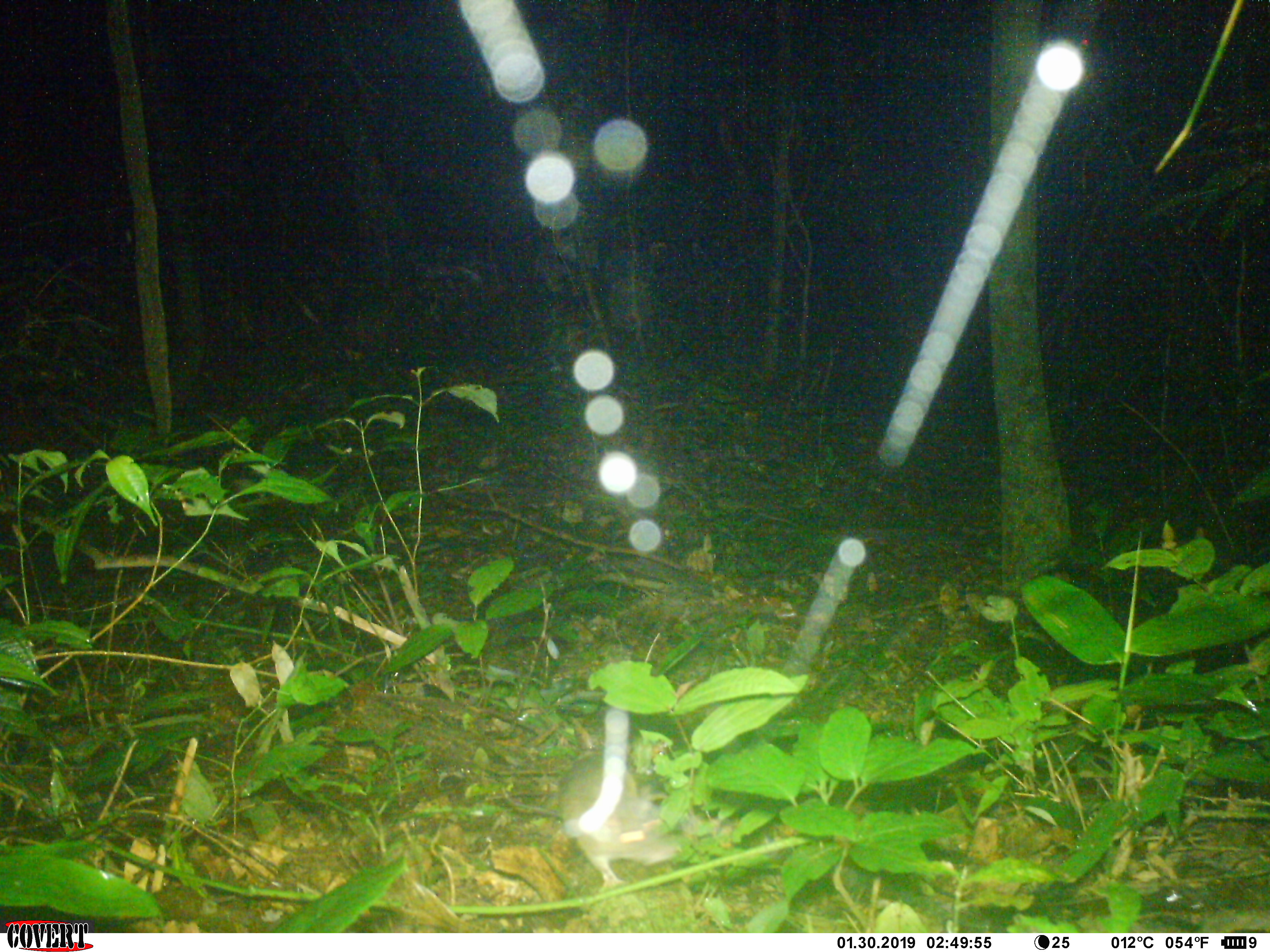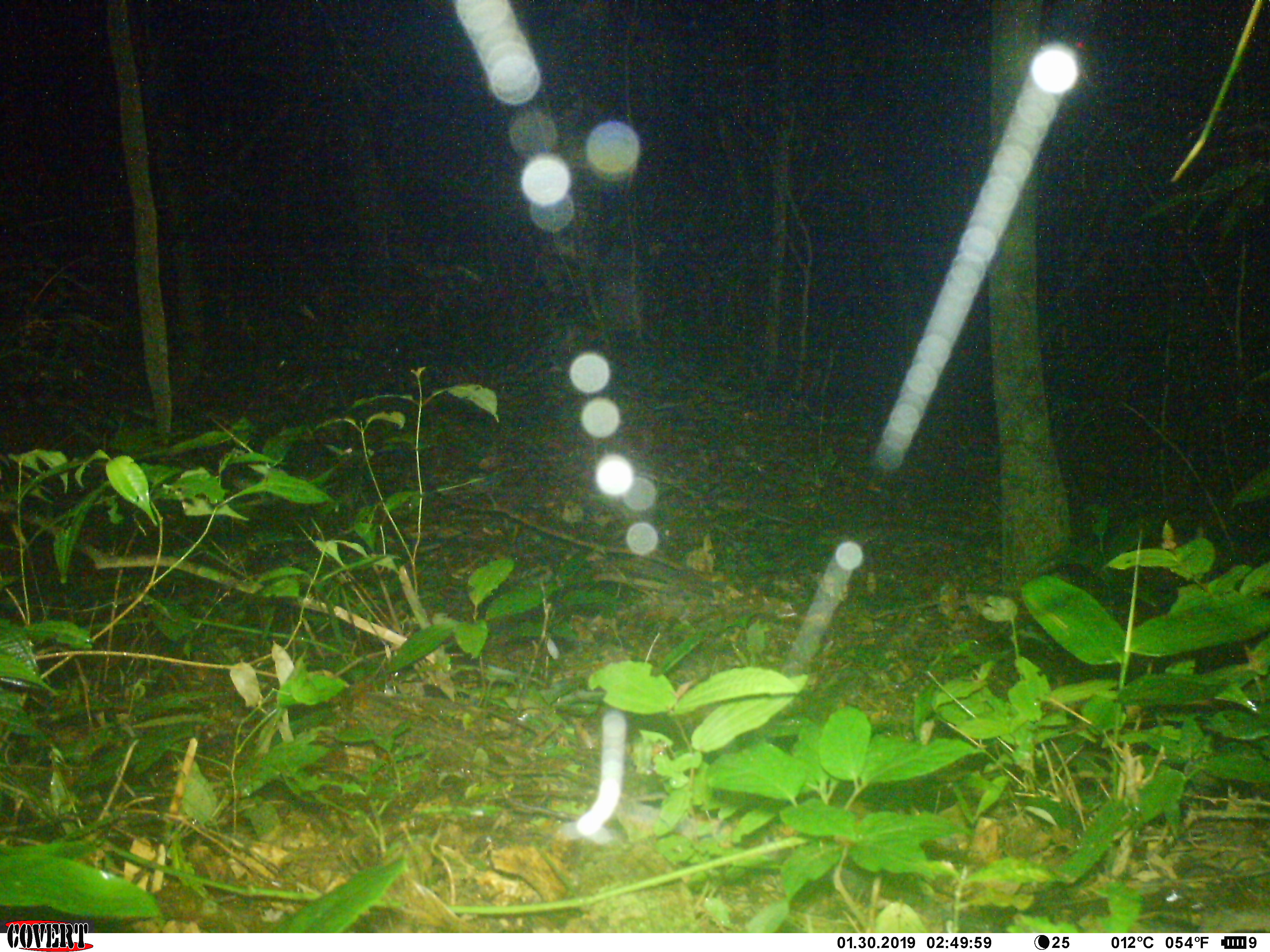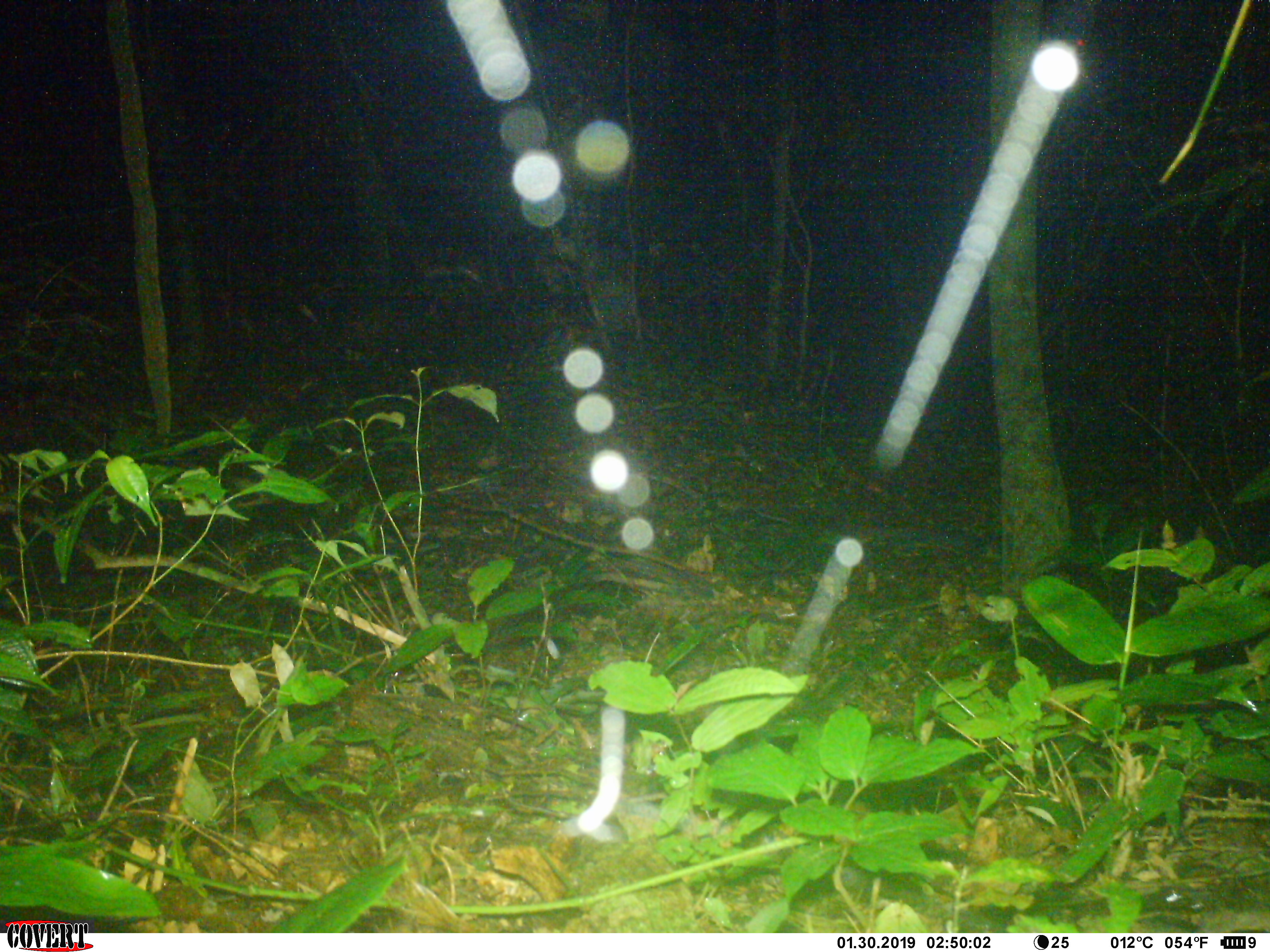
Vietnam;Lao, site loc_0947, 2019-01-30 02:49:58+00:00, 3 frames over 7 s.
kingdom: Animalia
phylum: Chordata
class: Mammalia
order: Rodentia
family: Muridae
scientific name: Muridae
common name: old-world mice and rats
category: unidentified murid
Unidentified murid (old-world mice and rats) (Muridae). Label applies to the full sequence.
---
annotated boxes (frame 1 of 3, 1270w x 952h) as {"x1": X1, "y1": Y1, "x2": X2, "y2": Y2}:
unidentified murid: {"x1": 556, "y1": 714, "x2": 679, "y2": 889}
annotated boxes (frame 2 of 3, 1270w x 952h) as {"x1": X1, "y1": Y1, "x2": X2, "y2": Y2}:
unidentified murid: {"x1": 499, "y1": 784, "x2": 737, "y2": 850}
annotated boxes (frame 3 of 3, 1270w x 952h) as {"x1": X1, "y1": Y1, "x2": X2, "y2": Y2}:
unidentified murid: {"x1": 501, "y1": 785, "x2": 780, "y2": 850}